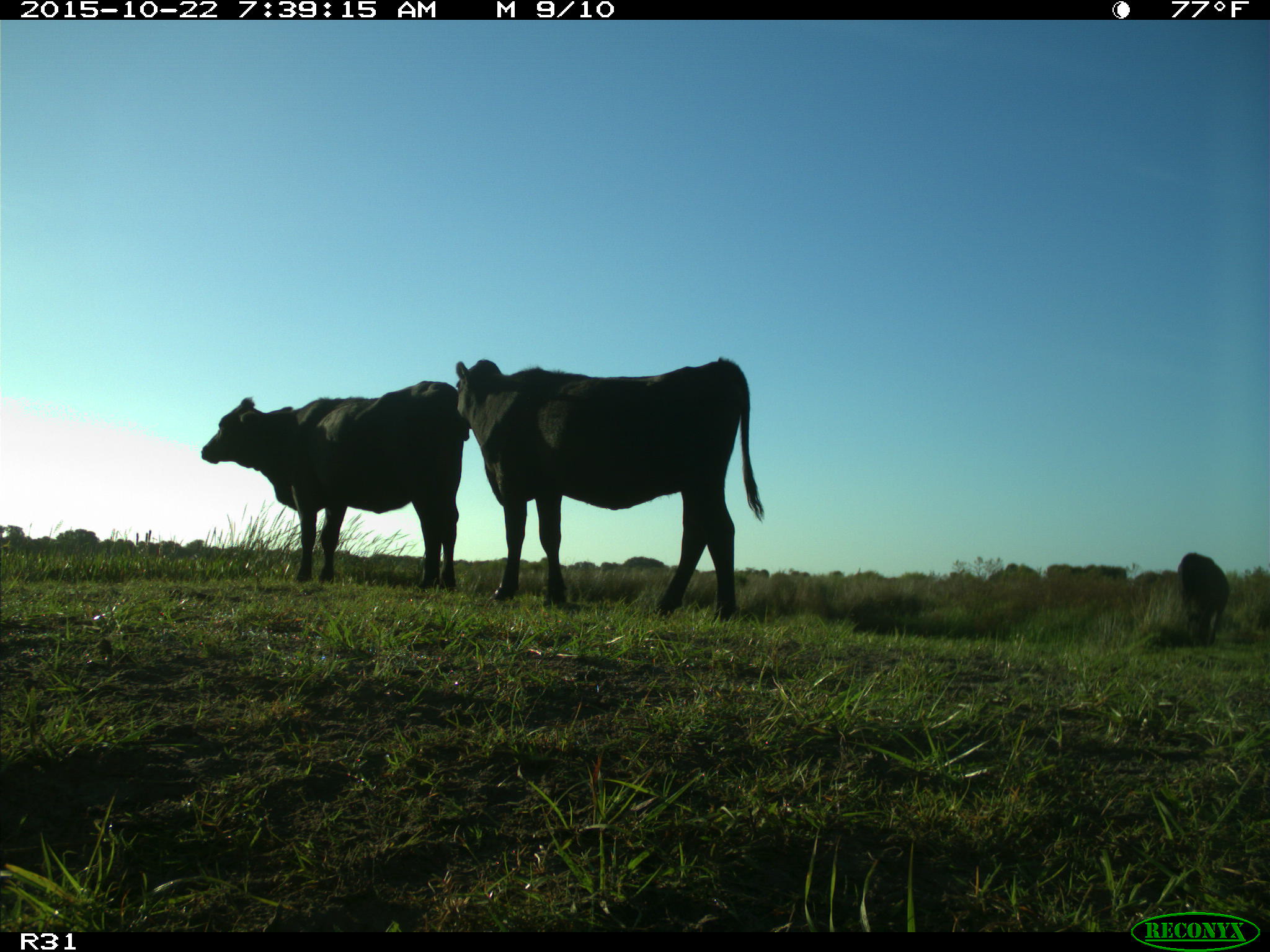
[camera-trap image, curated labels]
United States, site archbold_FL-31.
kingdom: Animalia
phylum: Chordata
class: Mammalia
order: Artiodactyla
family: Bovidae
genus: Bos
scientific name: Bos taurus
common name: domestic cow